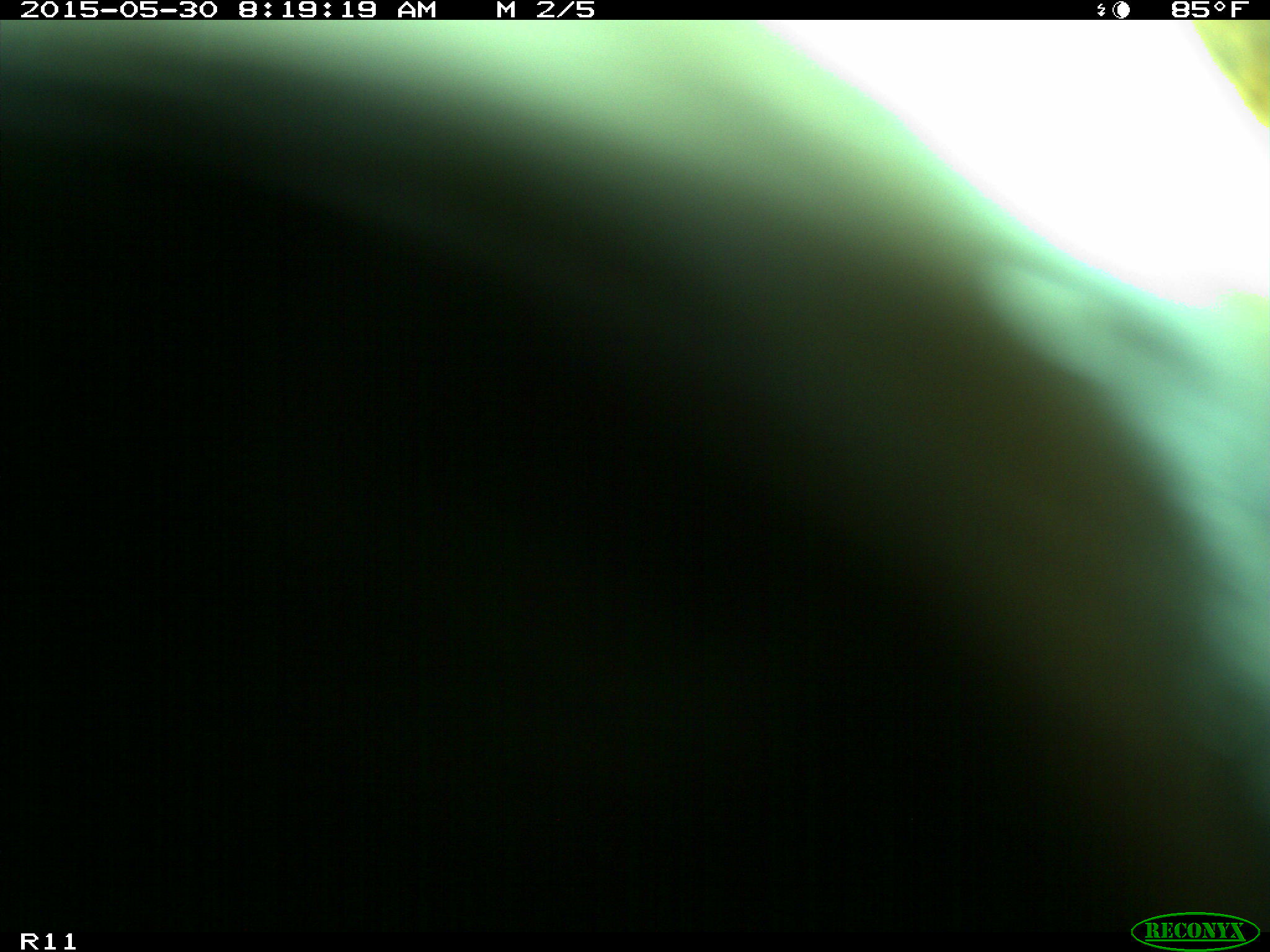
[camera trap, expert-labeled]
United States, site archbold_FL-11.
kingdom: Animalia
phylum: Chordata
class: Mammalia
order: Artiodactyla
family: Bovidae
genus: Bos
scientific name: Bos taurus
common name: domestic cow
Bos taurus (domestic cow).